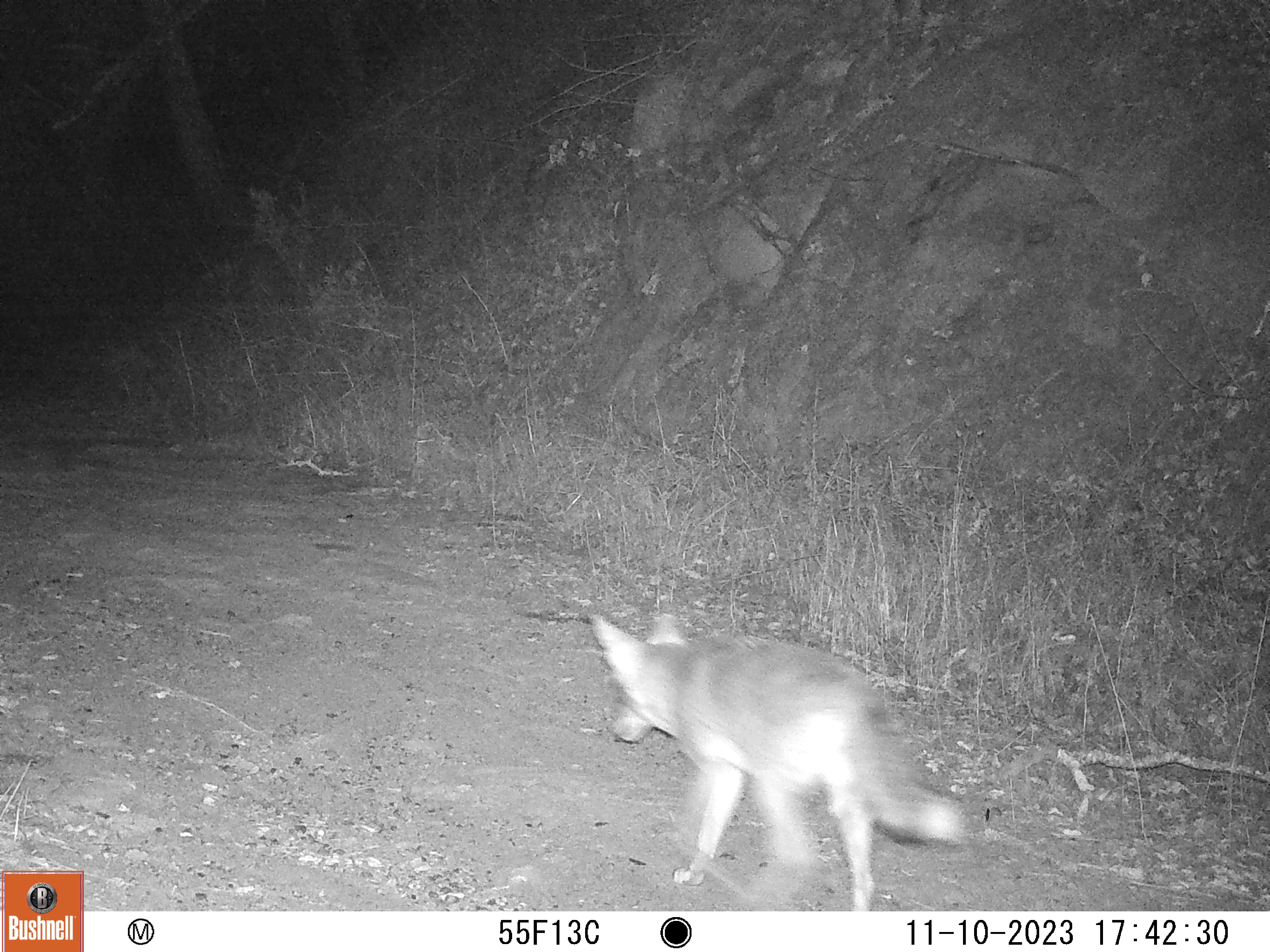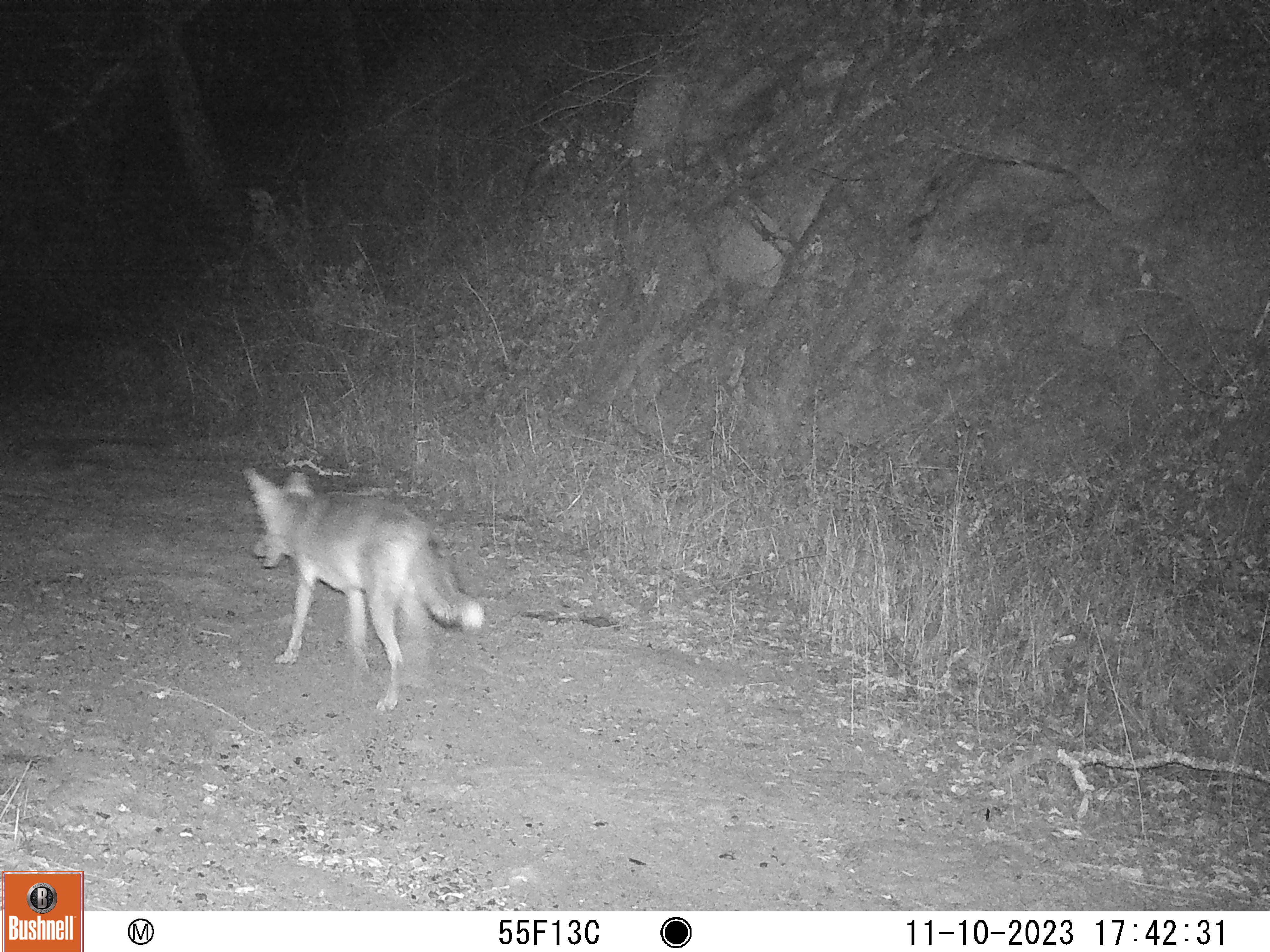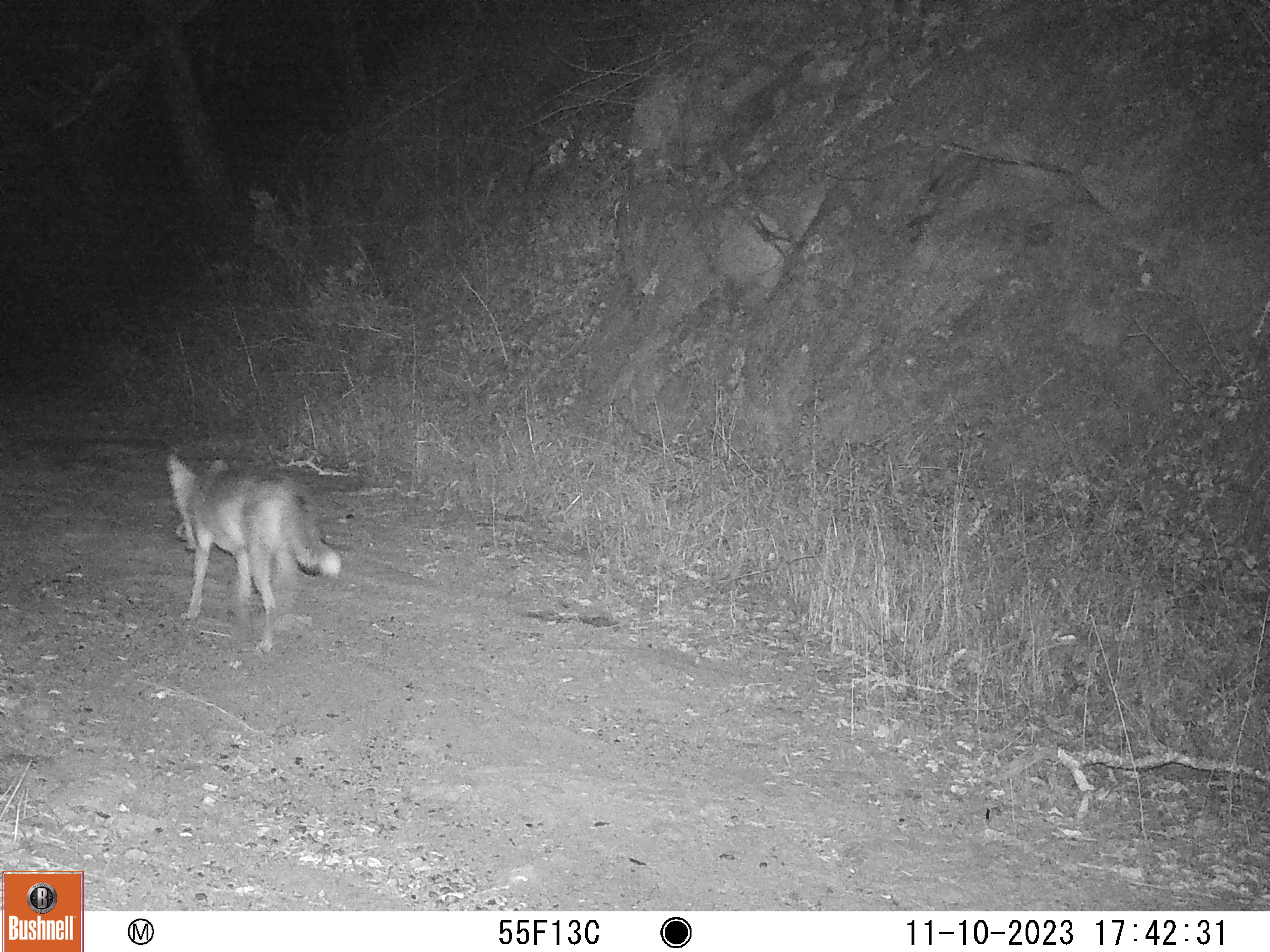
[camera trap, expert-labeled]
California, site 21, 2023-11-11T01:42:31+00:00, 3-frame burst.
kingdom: Animalia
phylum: Chordata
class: Mammalia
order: Carnivora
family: Canidae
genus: Canis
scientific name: Canis latrans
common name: coyote